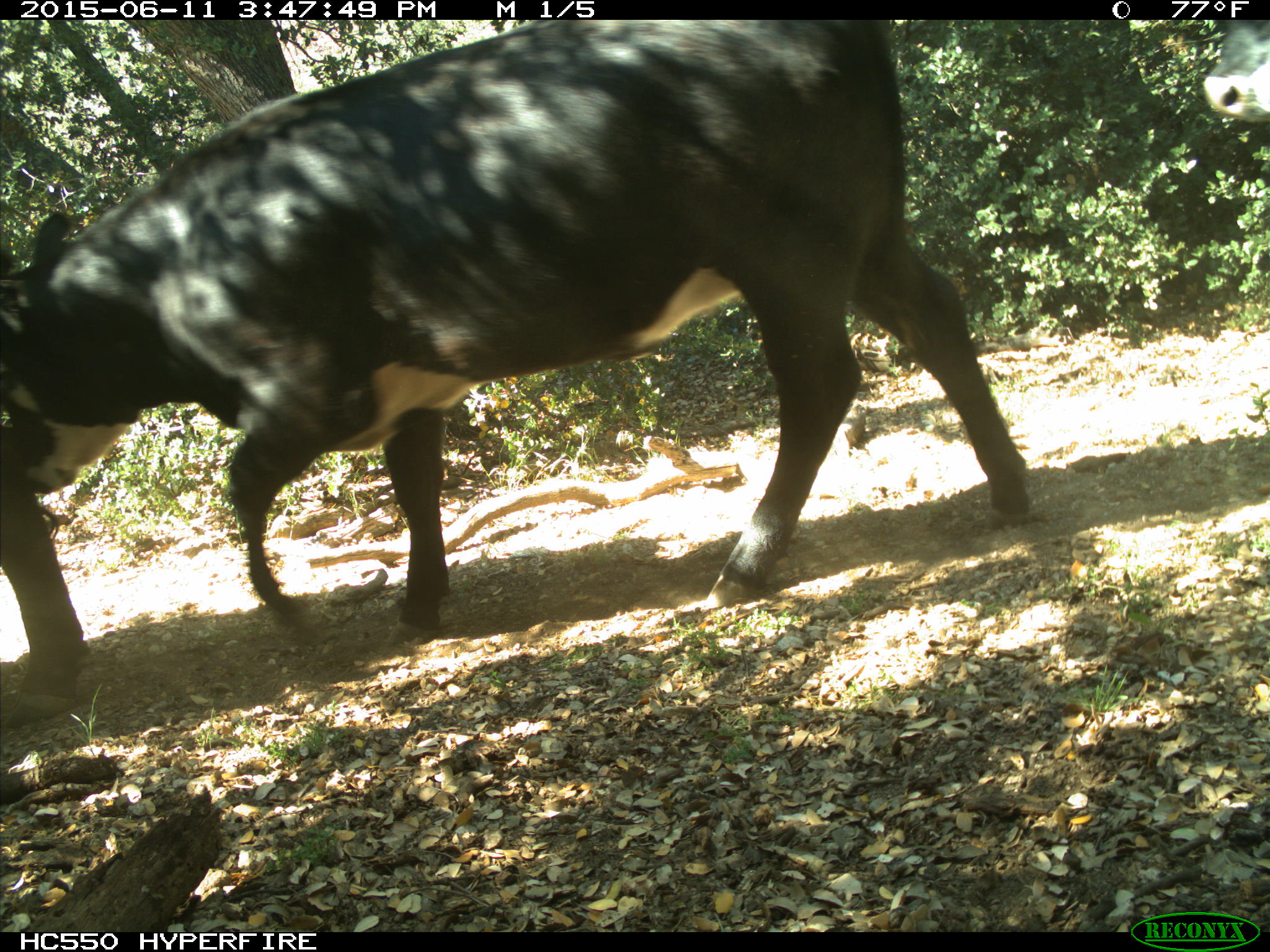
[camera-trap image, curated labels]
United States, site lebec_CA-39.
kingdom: Animalia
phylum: Chordata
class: Mammalia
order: Artiodactyla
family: Bovidae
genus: Bos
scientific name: Bos taurus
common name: domestic cow